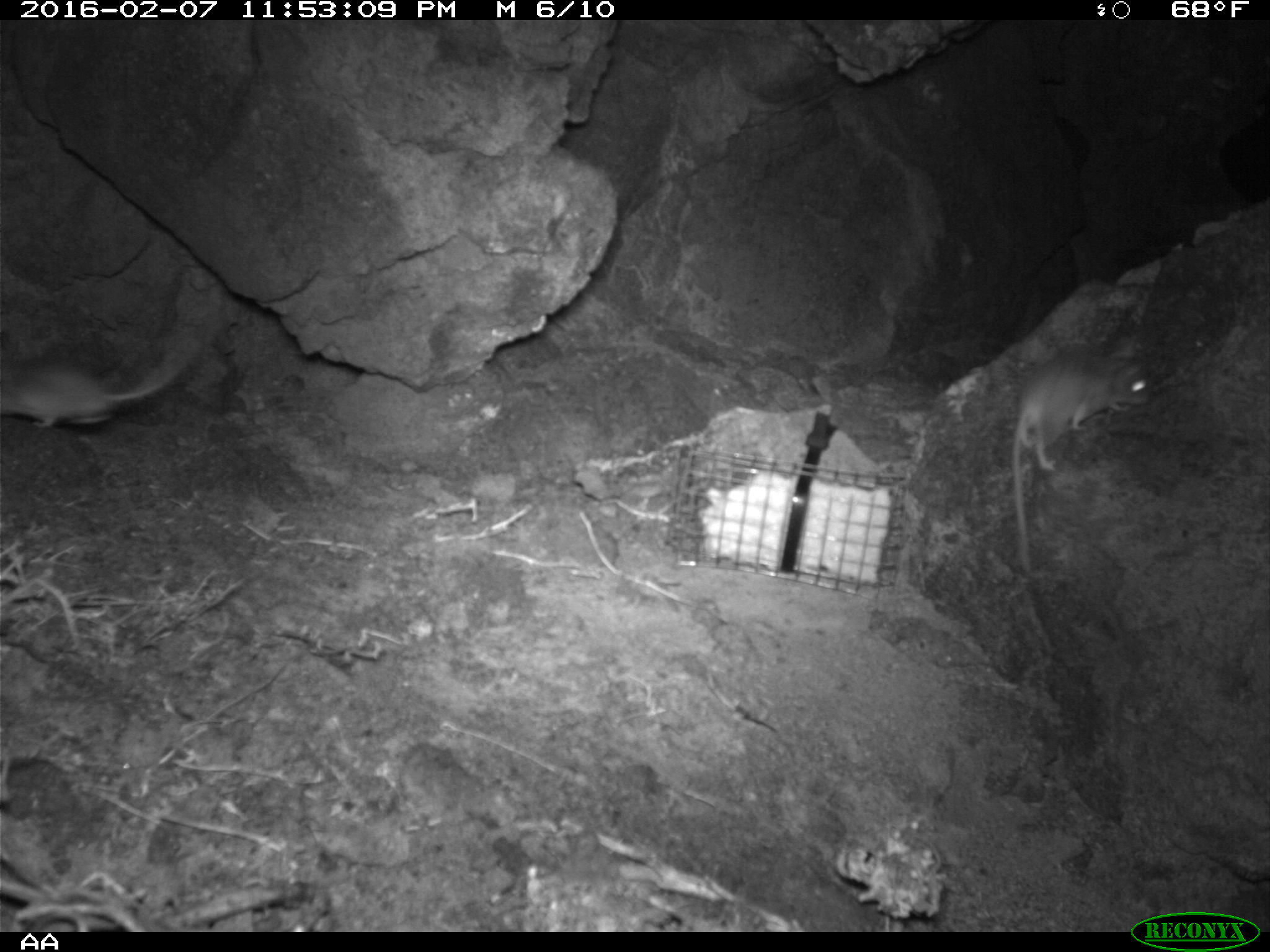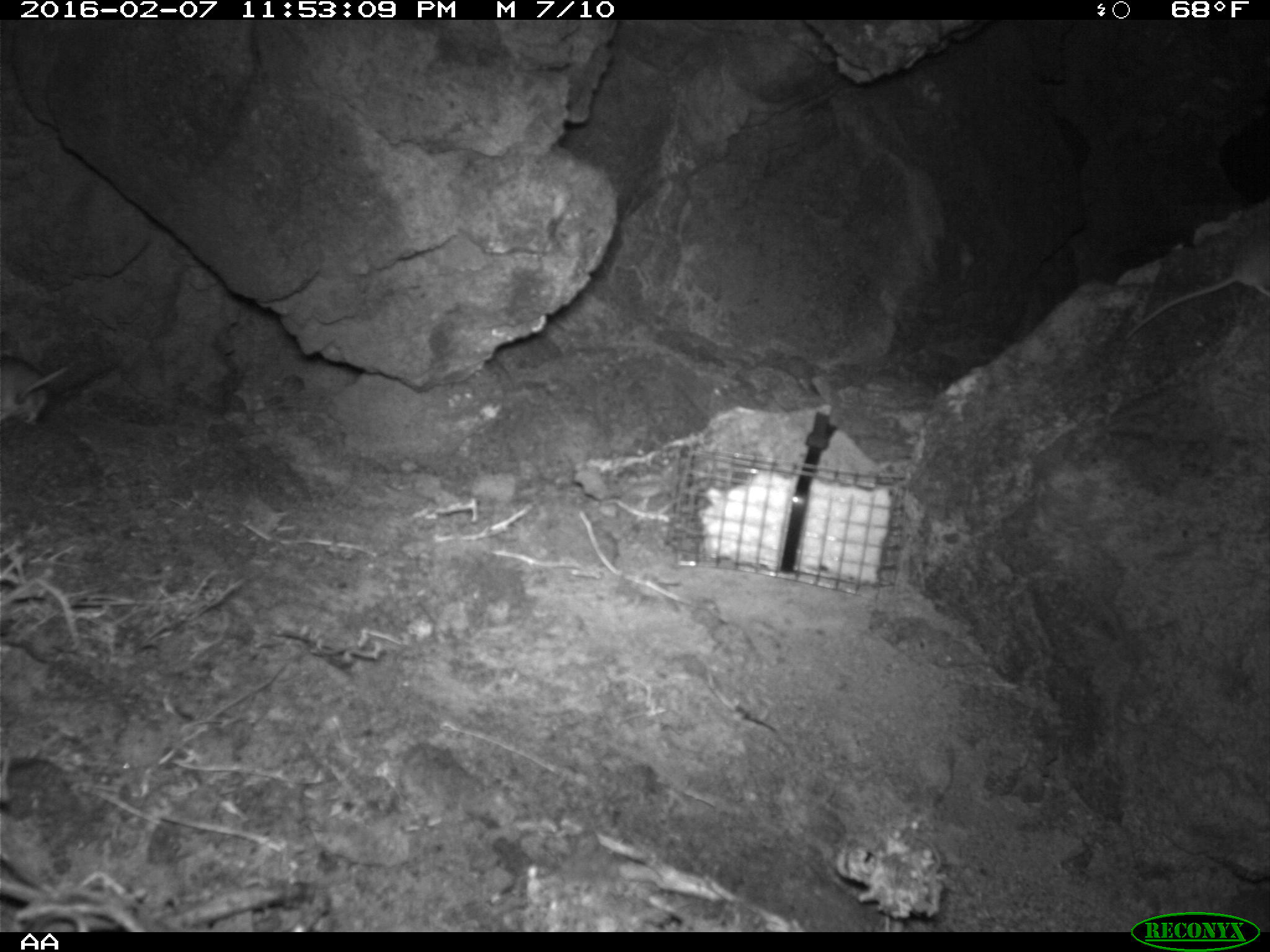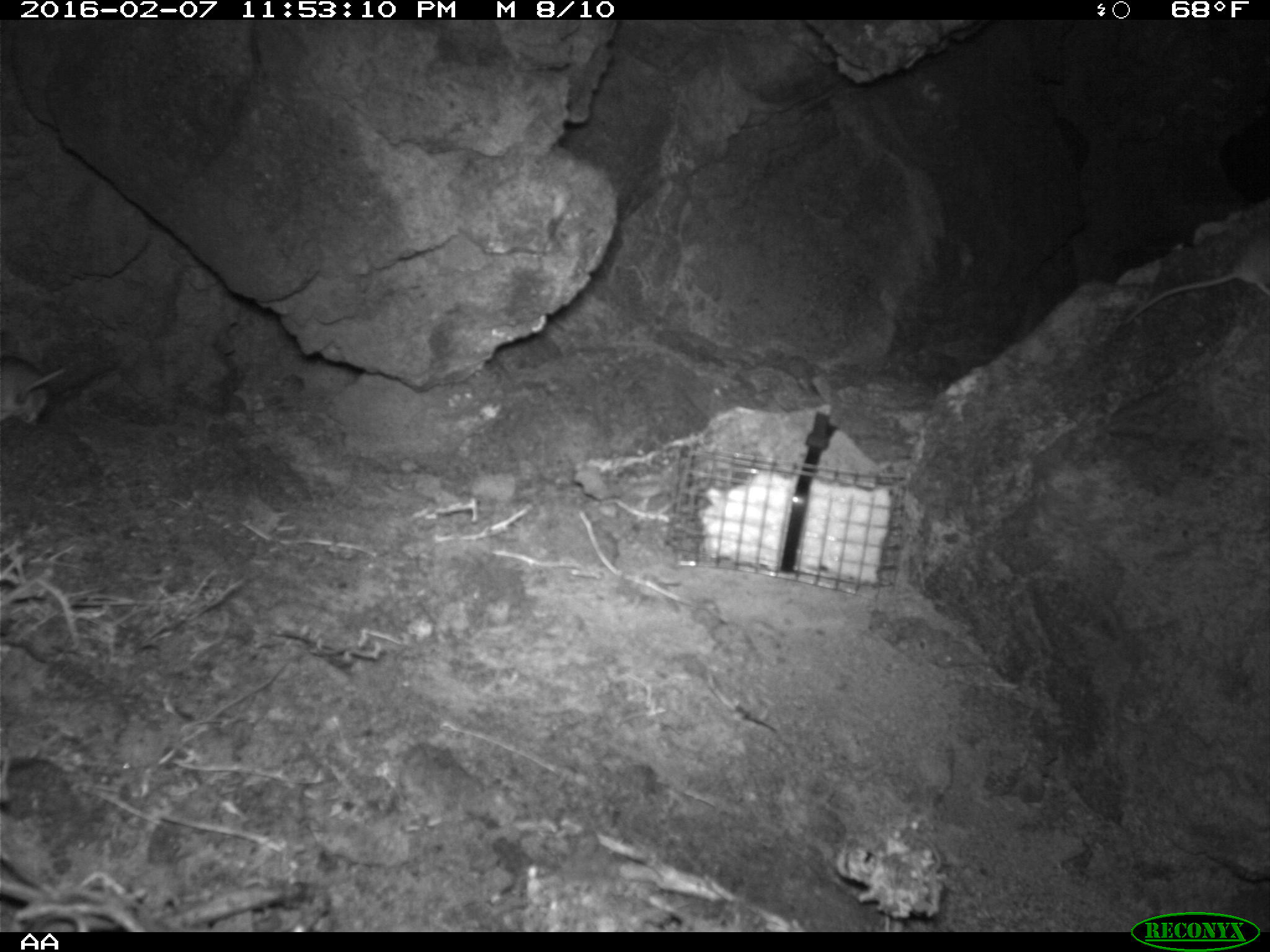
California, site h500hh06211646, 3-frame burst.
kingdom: Animalia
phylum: Chordata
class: Mammalia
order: Rodentia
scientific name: Rodentia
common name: rodent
Rodent (Rodentia).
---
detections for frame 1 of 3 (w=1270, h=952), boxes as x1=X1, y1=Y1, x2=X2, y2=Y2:
rodent: x1=1011, y1=333, x2=1150, y2=572; x1=0, y1=338, x2=195, y2=428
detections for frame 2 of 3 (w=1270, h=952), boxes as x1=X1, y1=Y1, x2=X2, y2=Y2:
rodent: x1=0, y1=355, x2=76, y2=425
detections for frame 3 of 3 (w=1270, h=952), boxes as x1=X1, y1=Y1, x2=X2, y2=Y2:
rodent: x1=1117, y1=227, x2=1269, y2=325; x1=0, y1=345, x2=64, y2=425